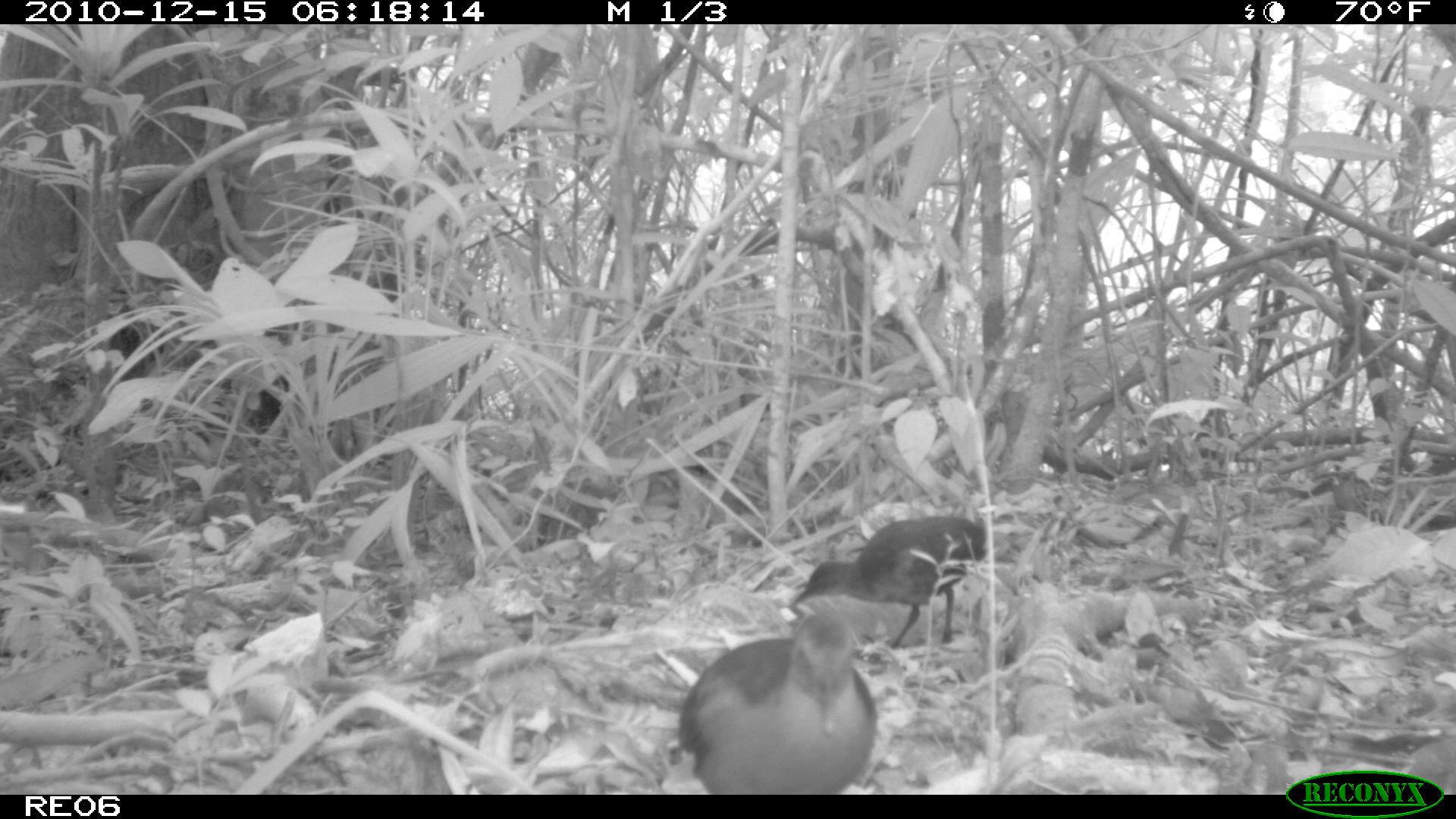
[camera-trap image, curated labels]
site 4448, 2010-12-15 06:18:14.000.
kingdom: Animalia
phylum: Chordata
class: Aves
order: Gruiformes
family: Sarothruridae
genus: Mentocrex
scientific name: Mentocrex kioloides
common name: madagascar wood rail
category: canirallus kioloides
Canirallus kioloides (madagascar wood rail) (Mentocrex kioloides), count 1.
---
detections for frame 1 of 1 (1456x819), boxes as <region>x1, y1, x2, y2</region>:
canirallus kioloides: <region>679, 614, 876, 794</region>; <region>789, 515, 987, 646</region>